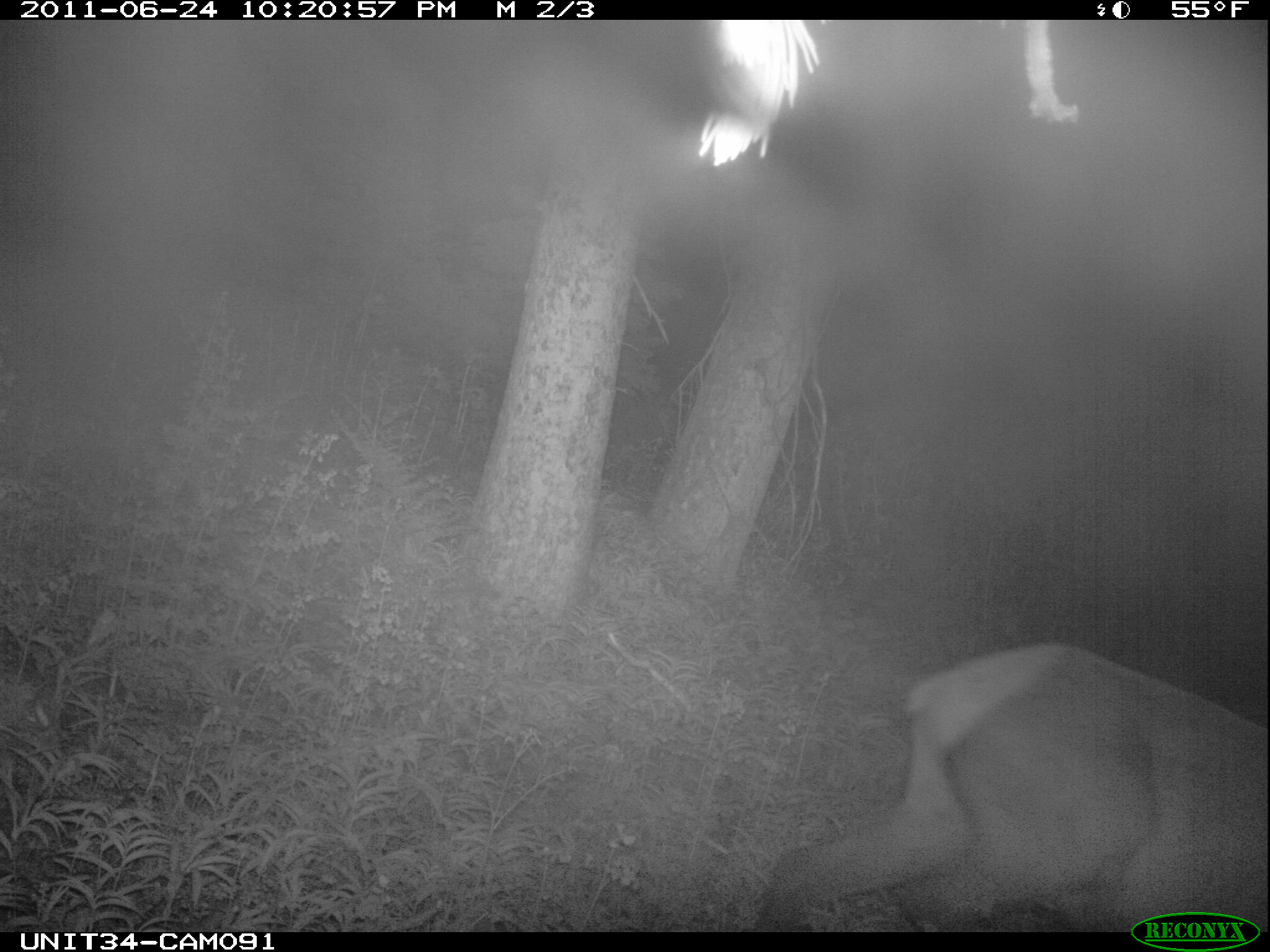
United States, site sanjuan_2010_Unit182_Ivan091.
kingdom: Animalia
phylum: Chordata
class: Mammalia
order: Artiodactyla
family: Cervidae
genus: Cervus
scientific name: Cervus elaphus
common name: red deer